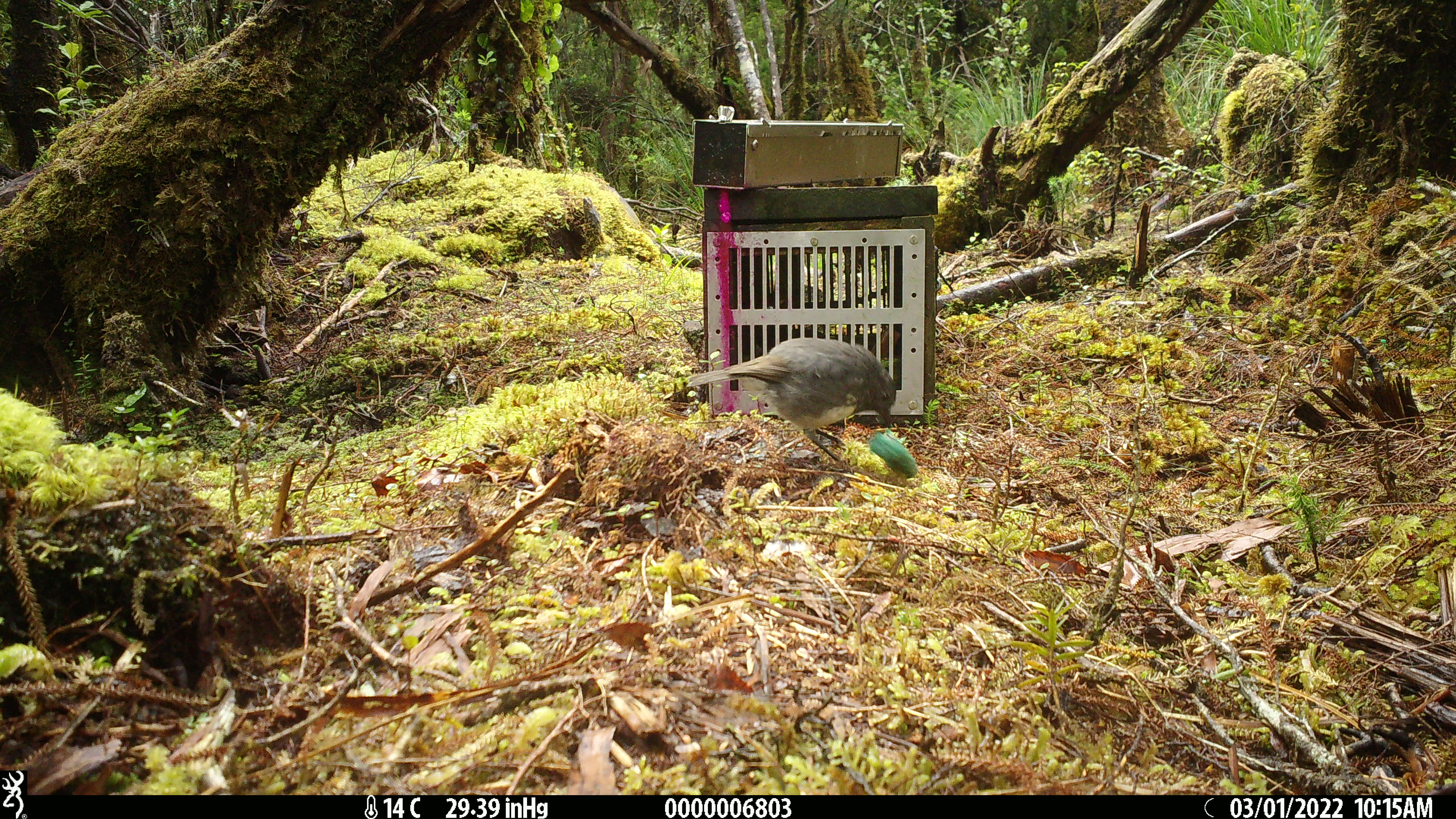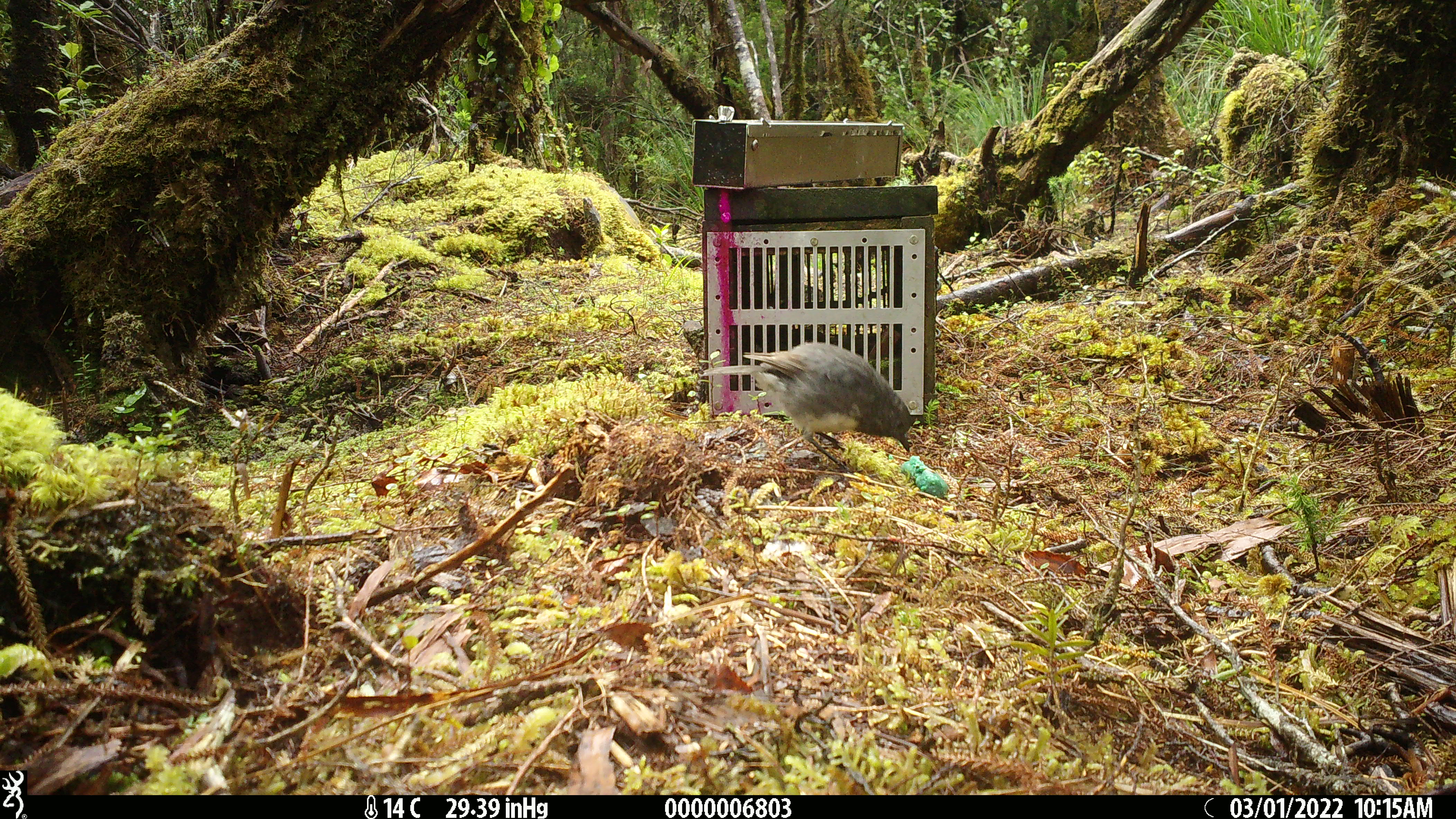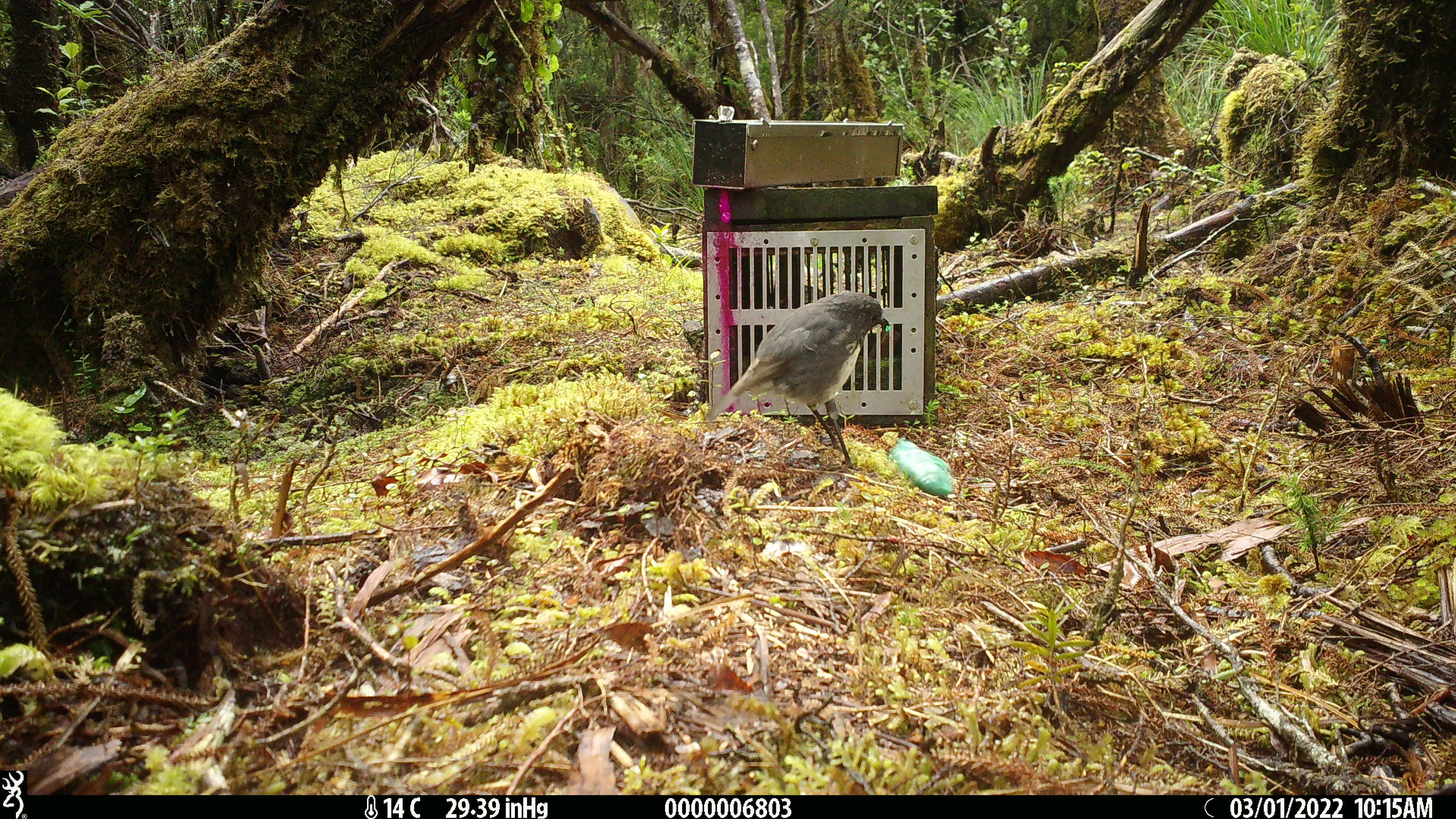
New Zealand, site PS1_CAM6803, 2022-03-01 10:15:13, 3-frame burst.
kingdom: Animalia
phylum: Chordata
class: Aves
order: Passeriformes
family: Petroicidae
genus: Petroica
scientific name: Petroica australis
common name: new zealand robin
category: robin